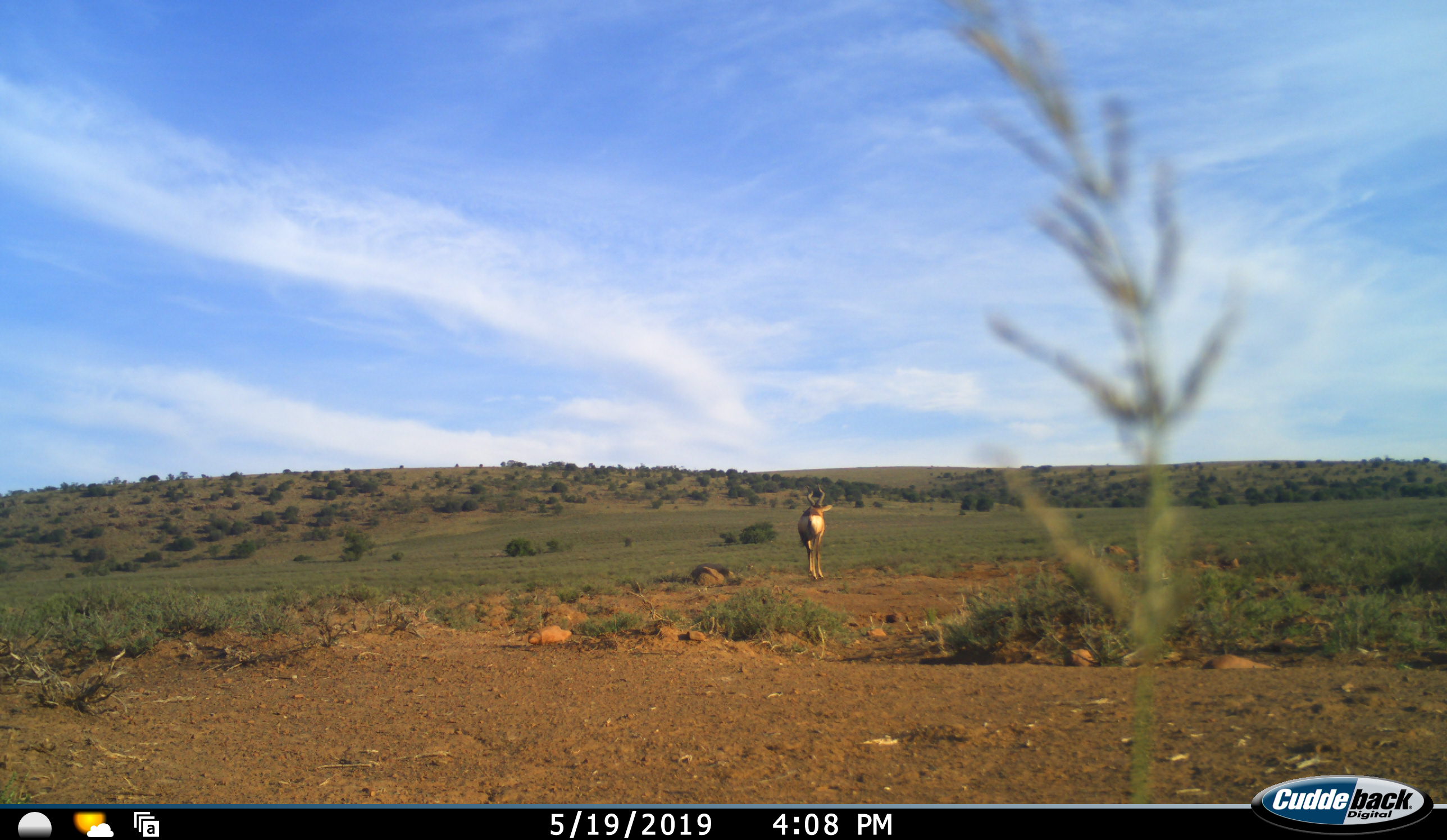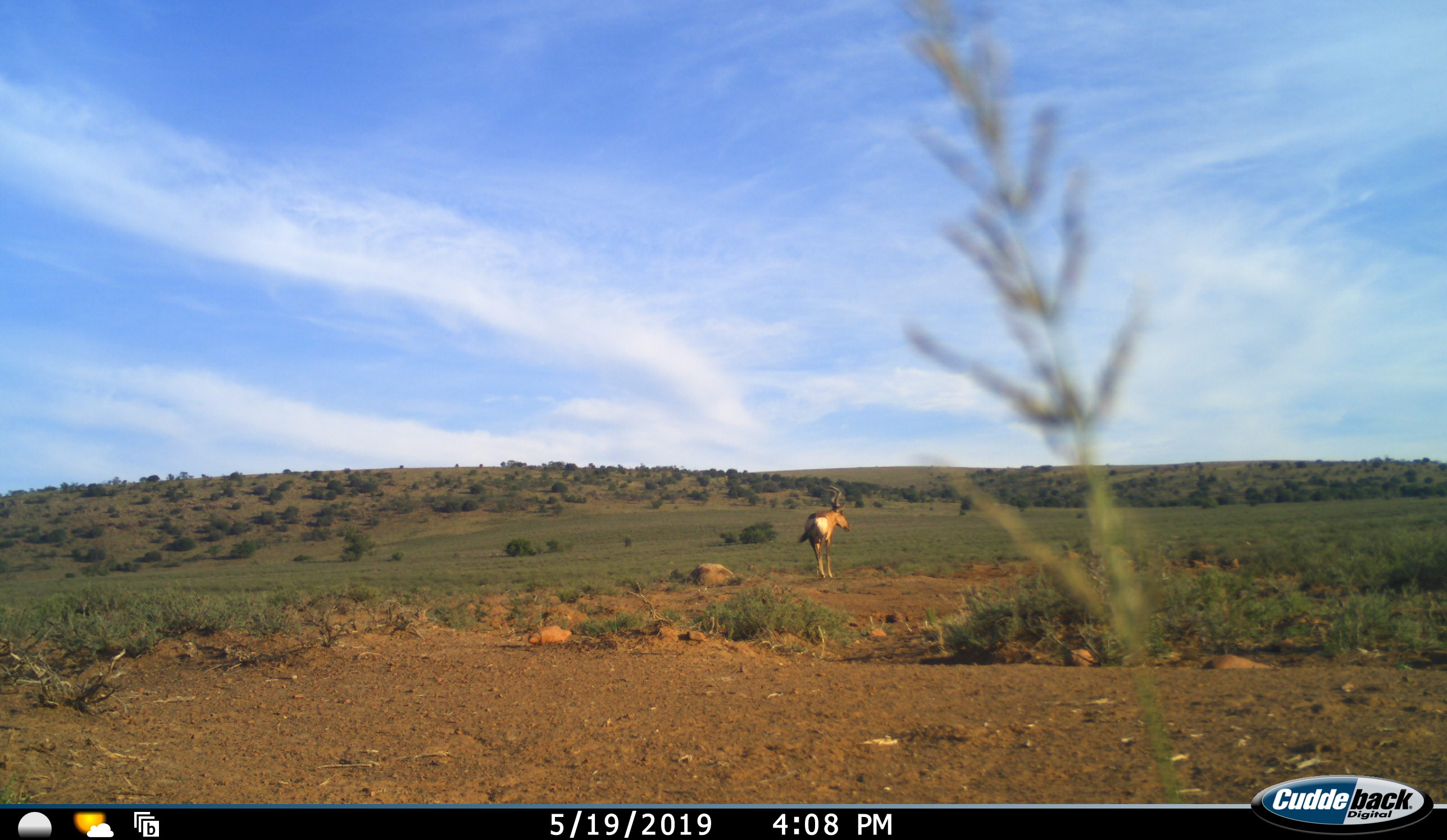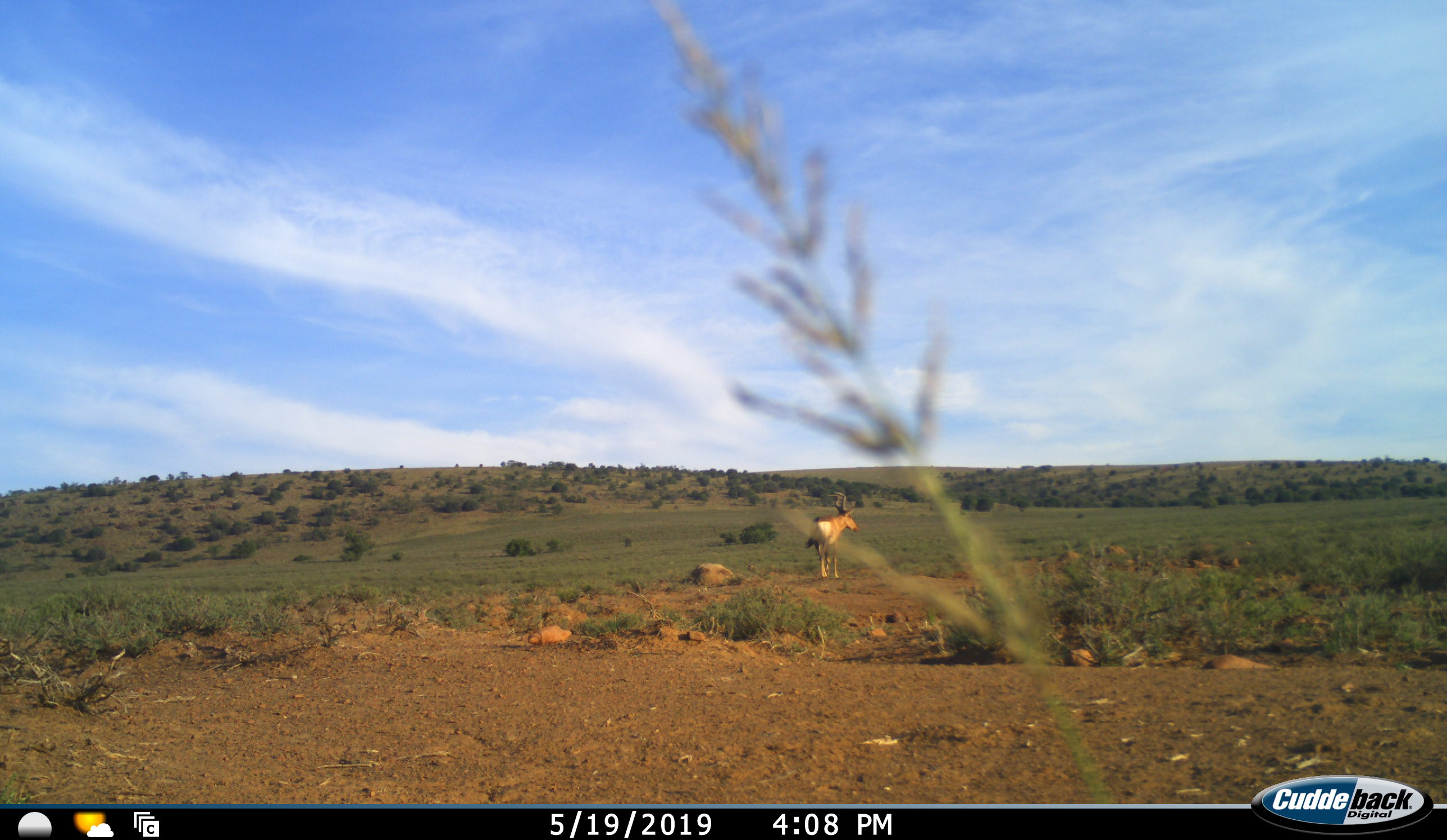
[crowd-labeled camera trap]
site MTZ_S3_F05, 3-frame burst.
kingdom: Animalia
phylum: Chordata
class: Mammalia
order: Artiodactyla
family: Bovidae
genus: Alcelaphus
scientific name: Alcelaphus buselaphus caama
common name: red hartebeest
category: hartebeestred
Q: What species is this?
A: Hartebeestred (red hartebeest) (Alcelaphus buselaphus caama).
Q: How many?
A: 1.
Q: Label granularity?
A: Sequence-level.